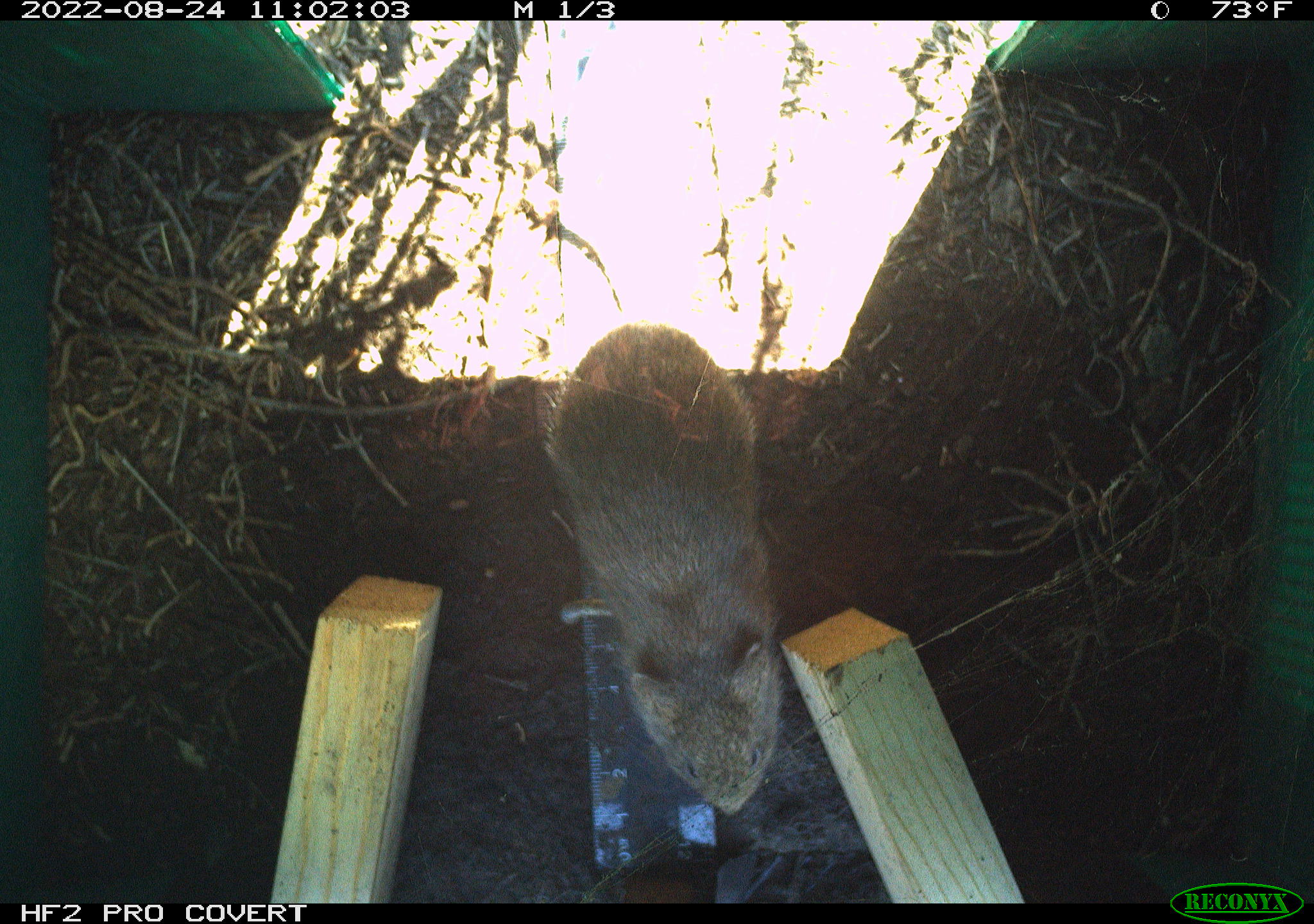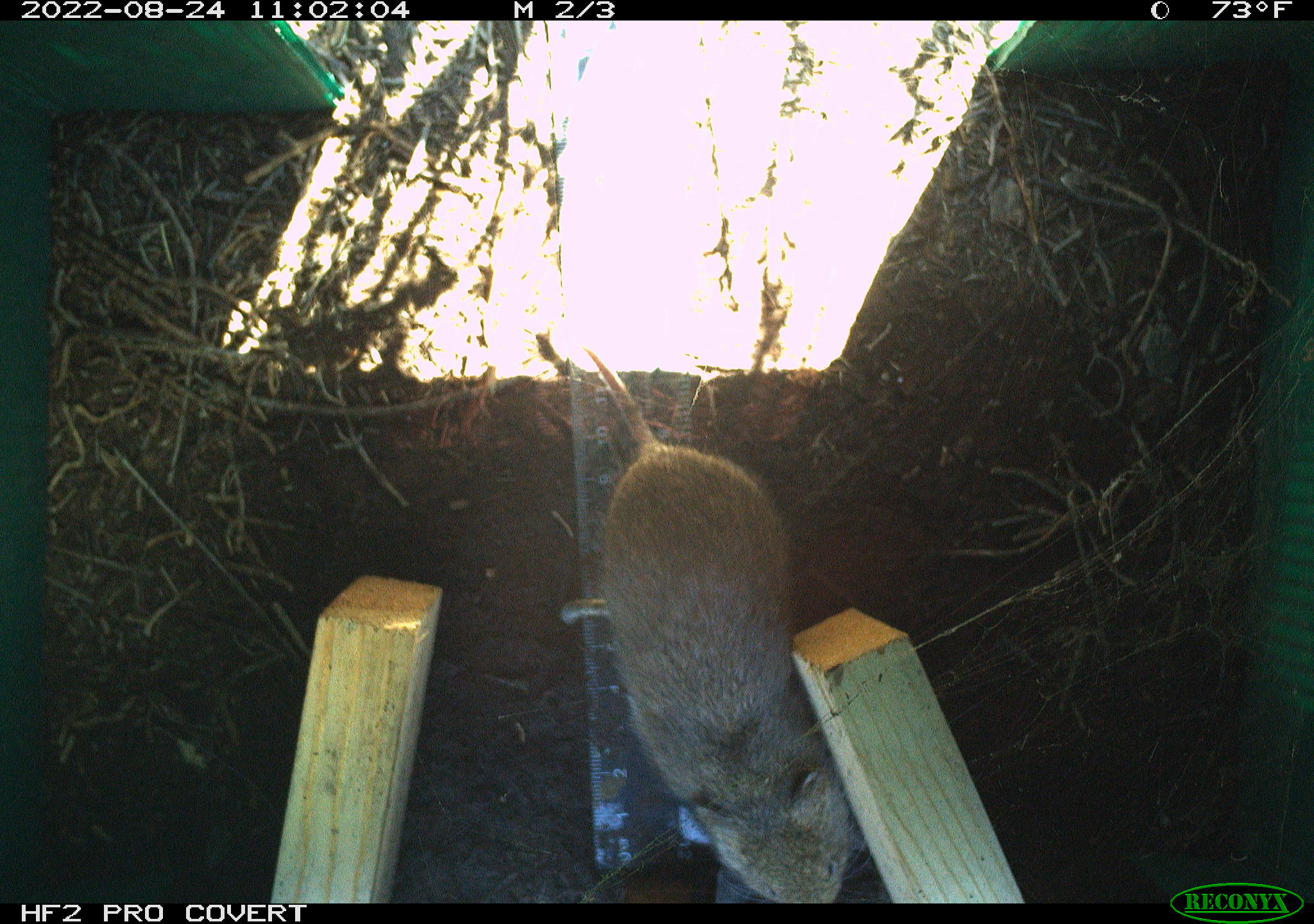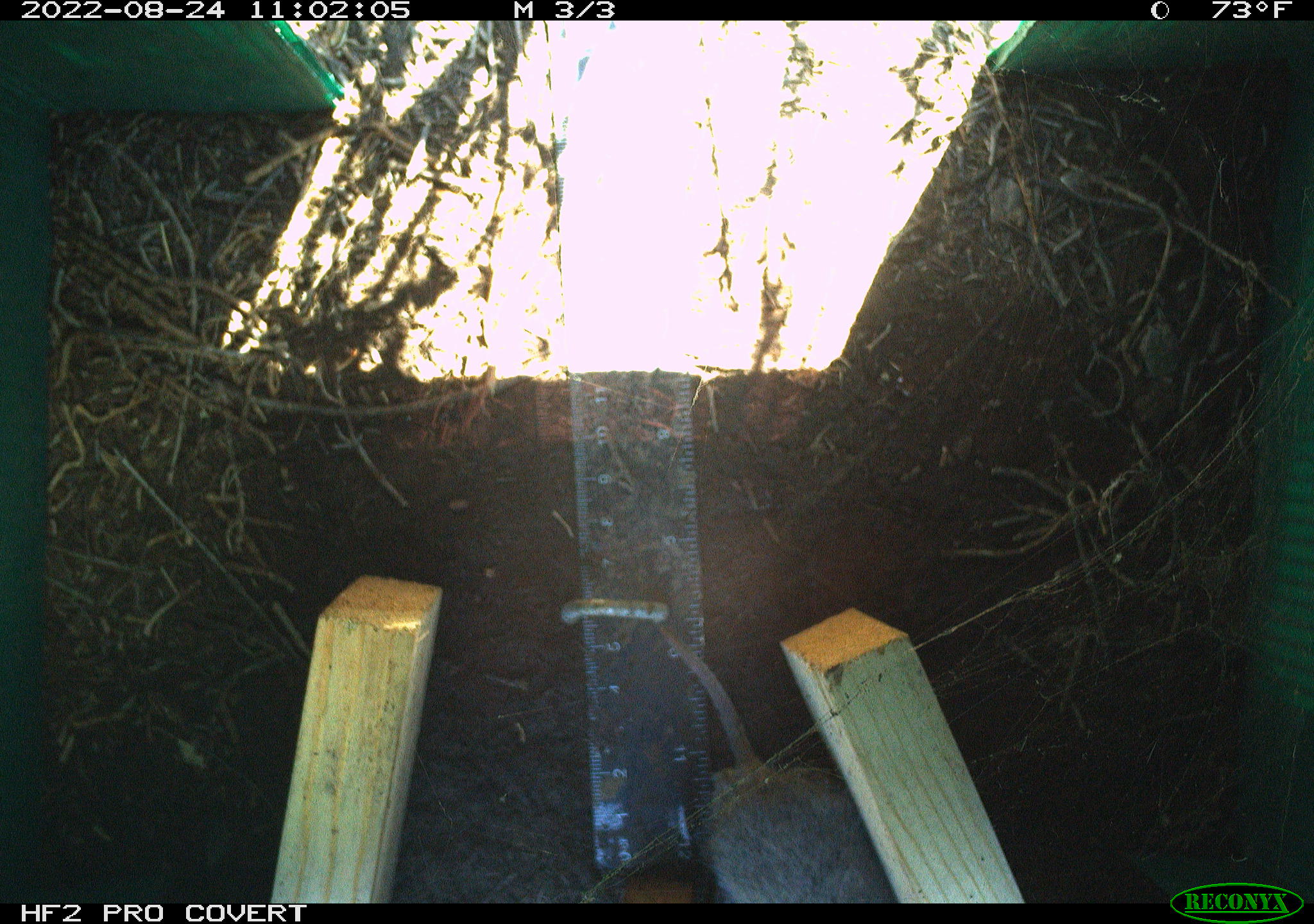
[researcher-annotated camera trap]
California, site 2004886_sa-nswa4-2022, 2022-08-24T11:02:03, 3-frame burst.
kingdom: Animalia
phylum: Chordata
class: Mammalia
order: Rodentia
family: Cricetidae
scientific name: Cricetidae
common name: hamsters, voles, lemmings, and allies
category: cricetidae family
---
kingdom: Animalia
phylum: Chordata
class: Mammalia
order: Rodentia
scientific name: Rodentia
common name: rodent